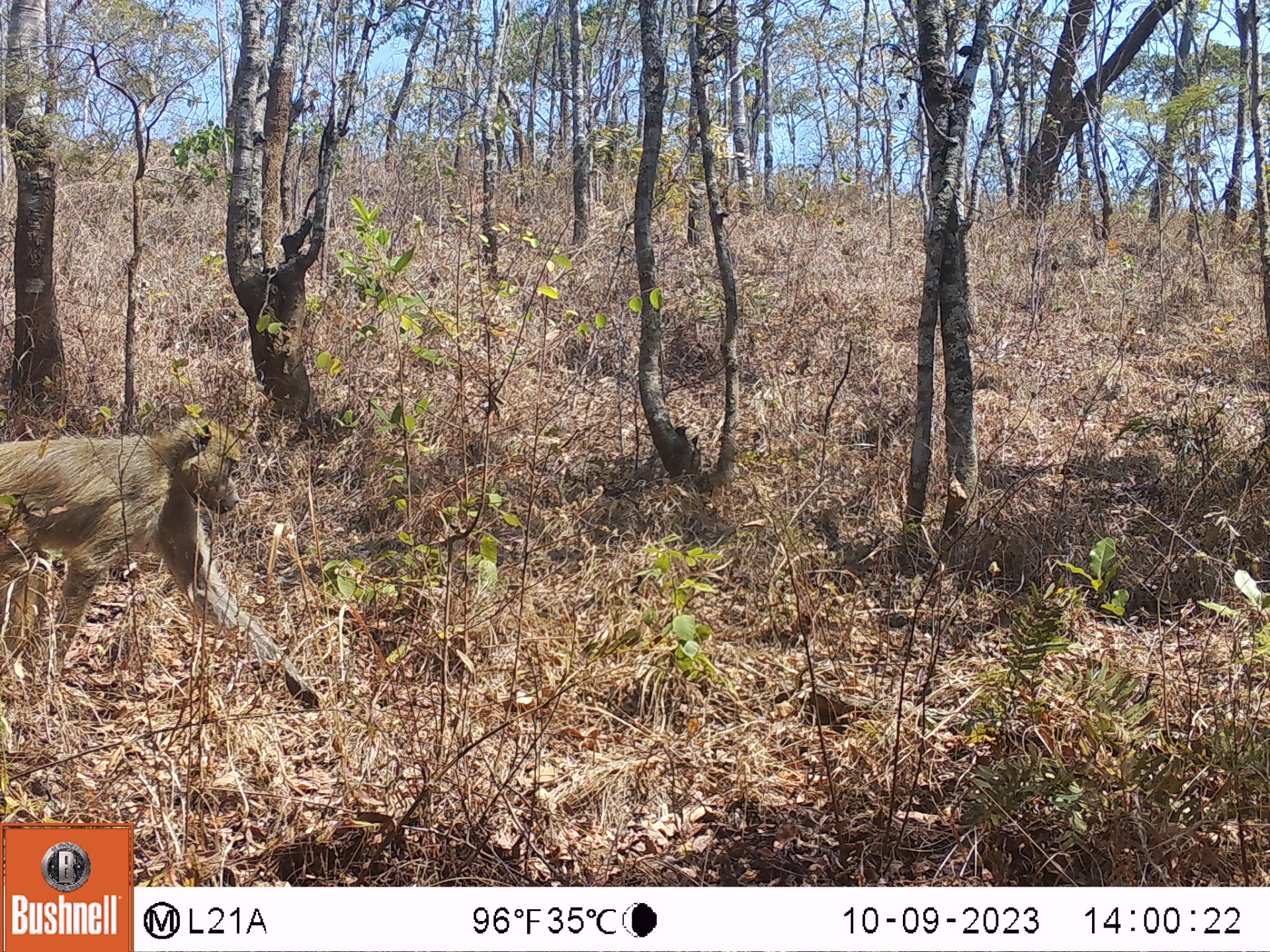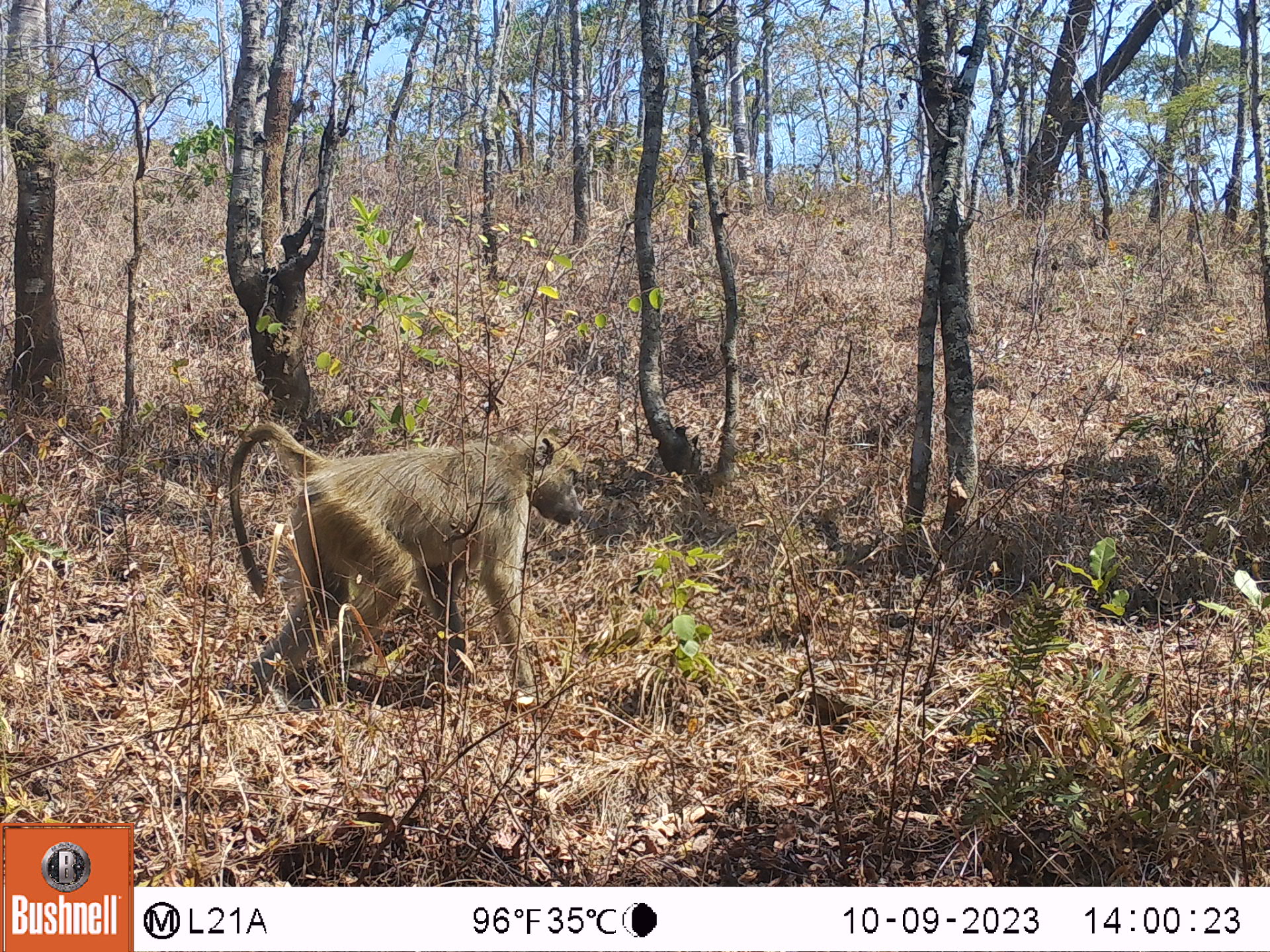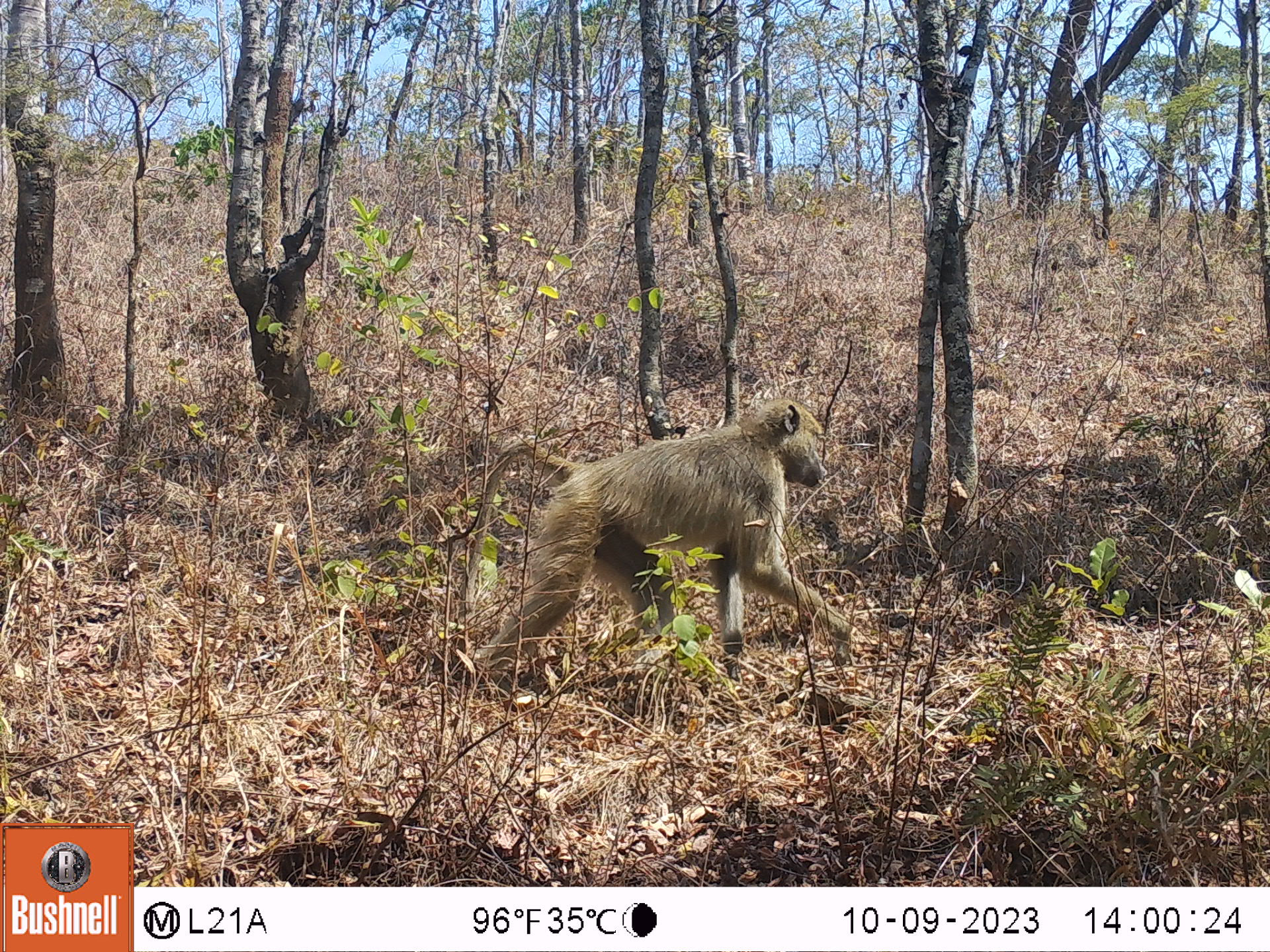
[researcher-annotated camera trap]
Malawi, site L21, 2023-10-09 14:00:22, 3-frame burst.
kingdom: Animalia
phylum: Chordata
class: Mammalia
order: Primates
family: Cercopithecidae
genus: Papio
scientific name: Papio cynocephalus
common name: yellow baboon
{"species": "yellow baboon (Papio cynocephalus)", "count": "1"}